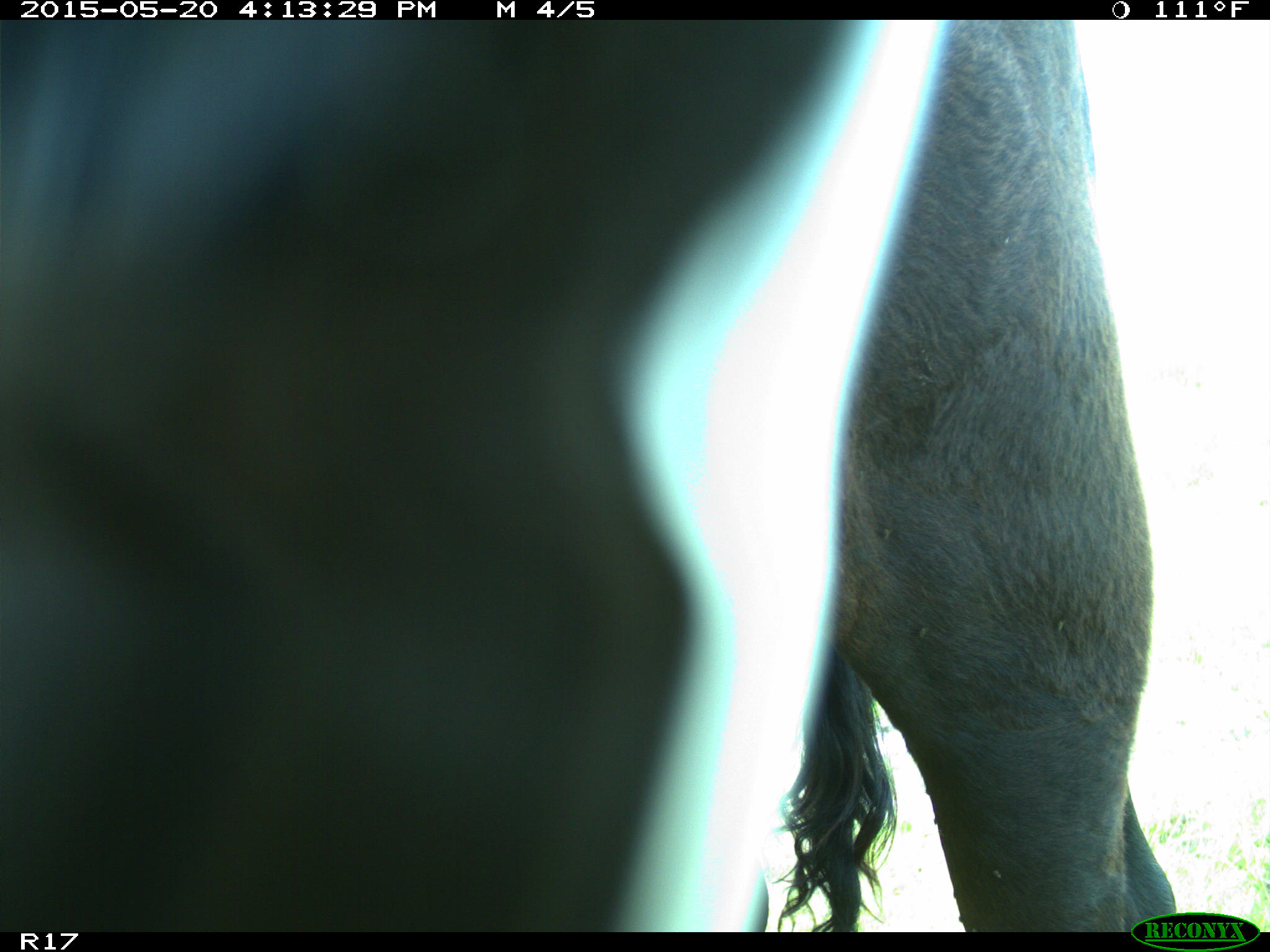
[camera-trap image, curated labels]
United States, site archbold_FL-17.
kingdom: Animalia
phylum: Chordata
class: Mammalia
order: Artiodactyla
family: Bovidae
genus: Bos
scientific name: Bos taurus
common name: domestic cow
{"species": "Bos taurus (domestic cow)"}